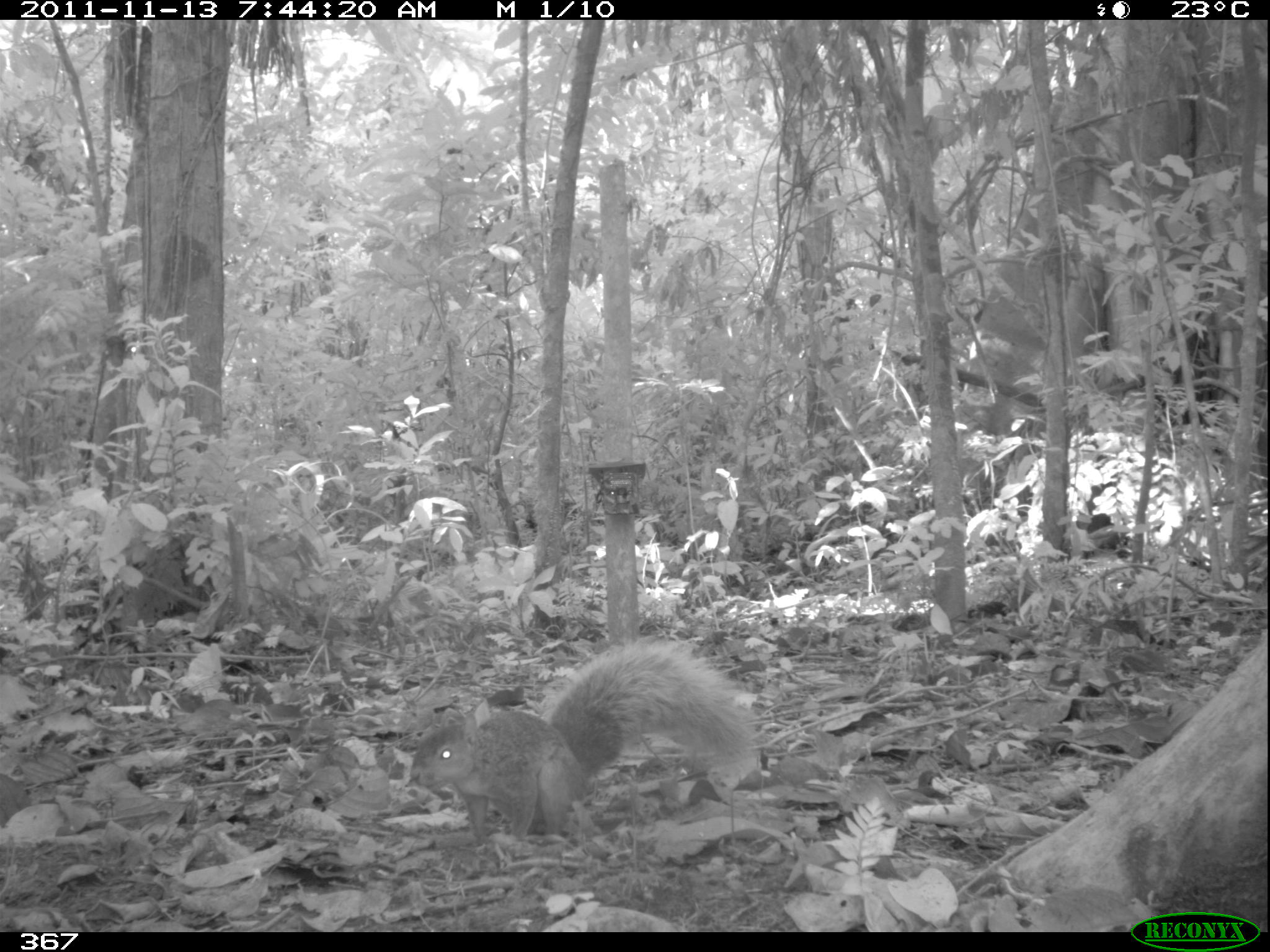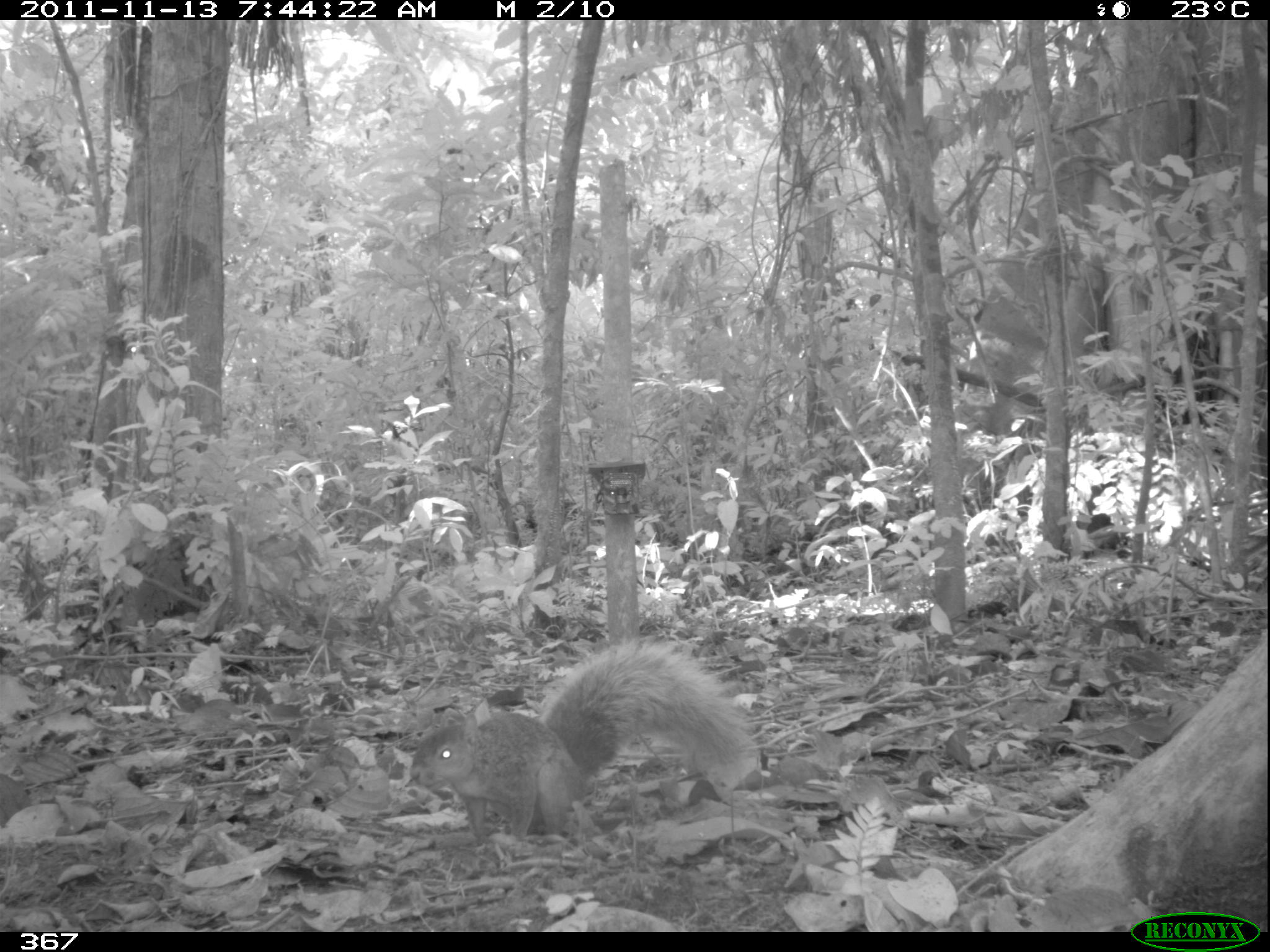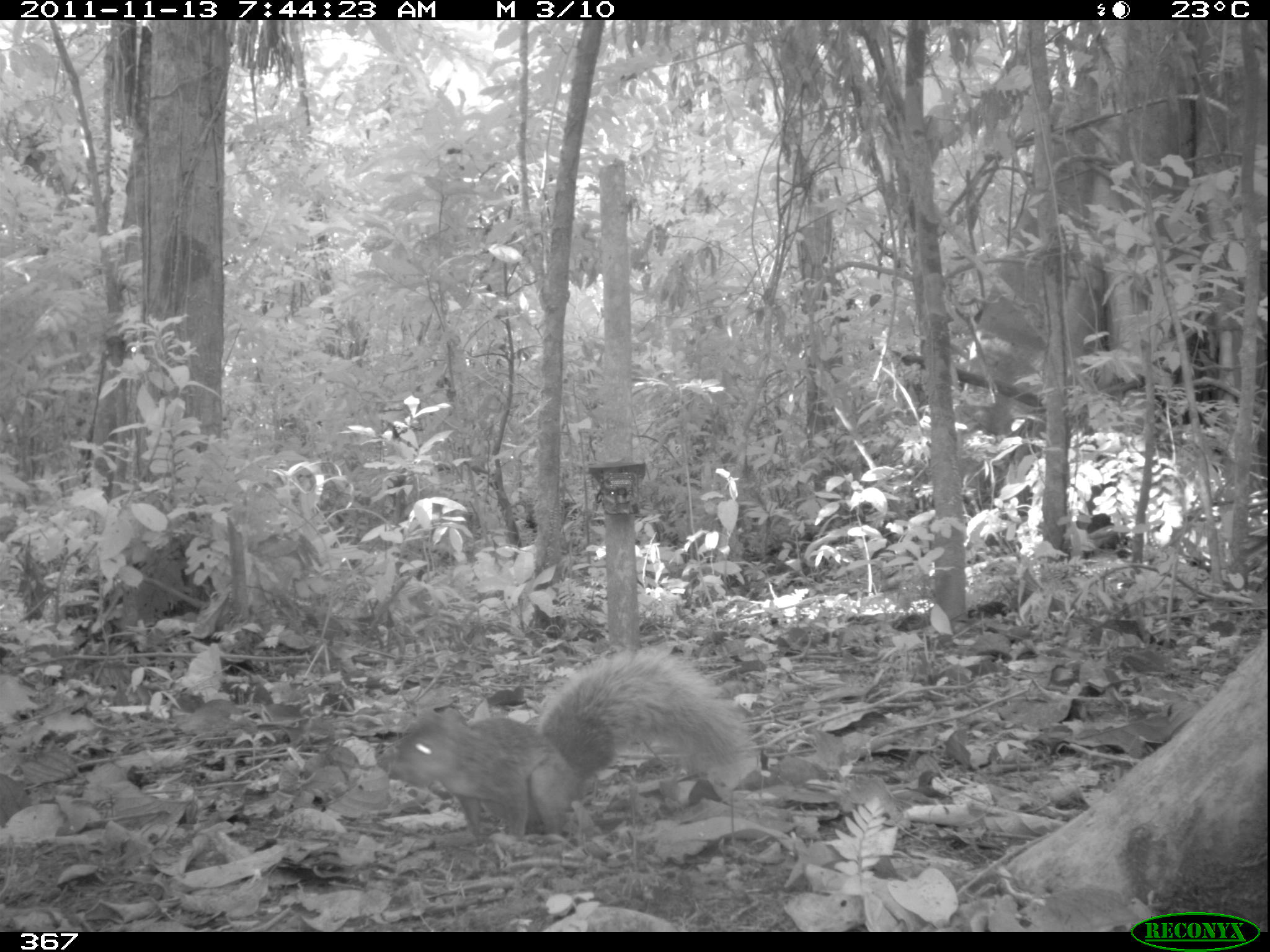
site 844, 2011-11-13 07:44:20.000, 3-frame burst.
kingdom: Animalia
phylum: Chordata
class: Mammalia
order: Rodentia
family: Sciuridae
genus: Sciurus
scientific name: Sciurus spadiceus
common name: southern amazon red squirrel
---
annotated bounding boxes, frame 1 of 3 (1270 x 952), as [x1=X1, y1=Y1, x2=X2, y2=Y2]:
sciurus spadiceus: [x1=409, y1=641, x2=761, y2=842]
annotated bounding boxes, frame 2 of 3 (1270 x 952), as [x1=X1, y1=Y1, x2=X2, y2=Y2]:
sciurus spadiceus: [x1=408, y1=637, x2=759, y2=841]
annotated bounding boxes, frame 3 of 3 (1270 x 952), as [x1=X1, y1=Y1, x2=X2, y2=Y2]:
sciurus spadiceus: [x1=374, y1=643, x2=753, y2=838]